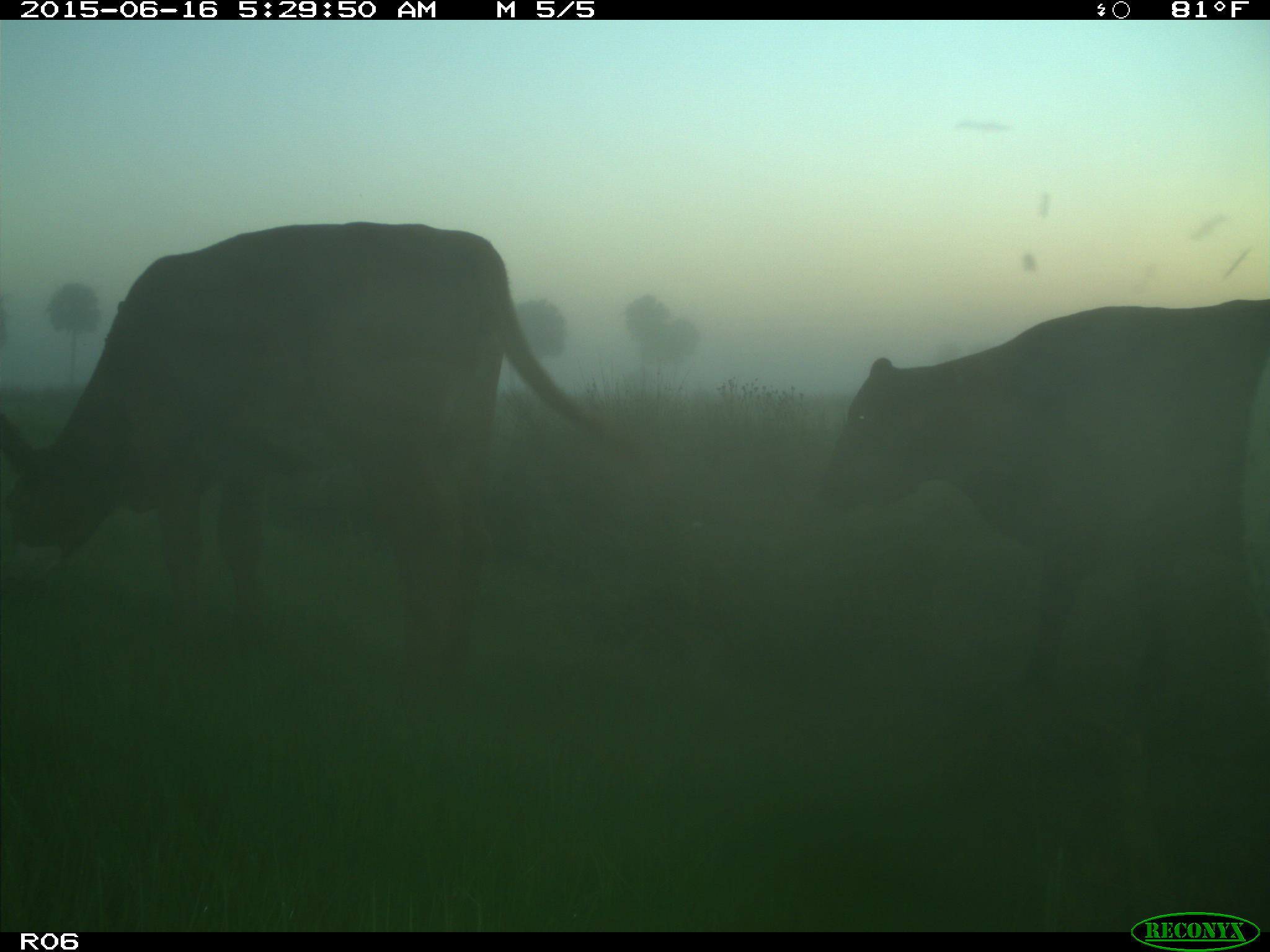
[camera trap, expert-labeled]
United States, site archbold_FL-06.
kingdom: Animalia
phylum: Chordata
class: Mammalia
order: Artiodactyla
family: Bovidae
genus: Bos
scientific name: Bos taurus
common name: domestic cow